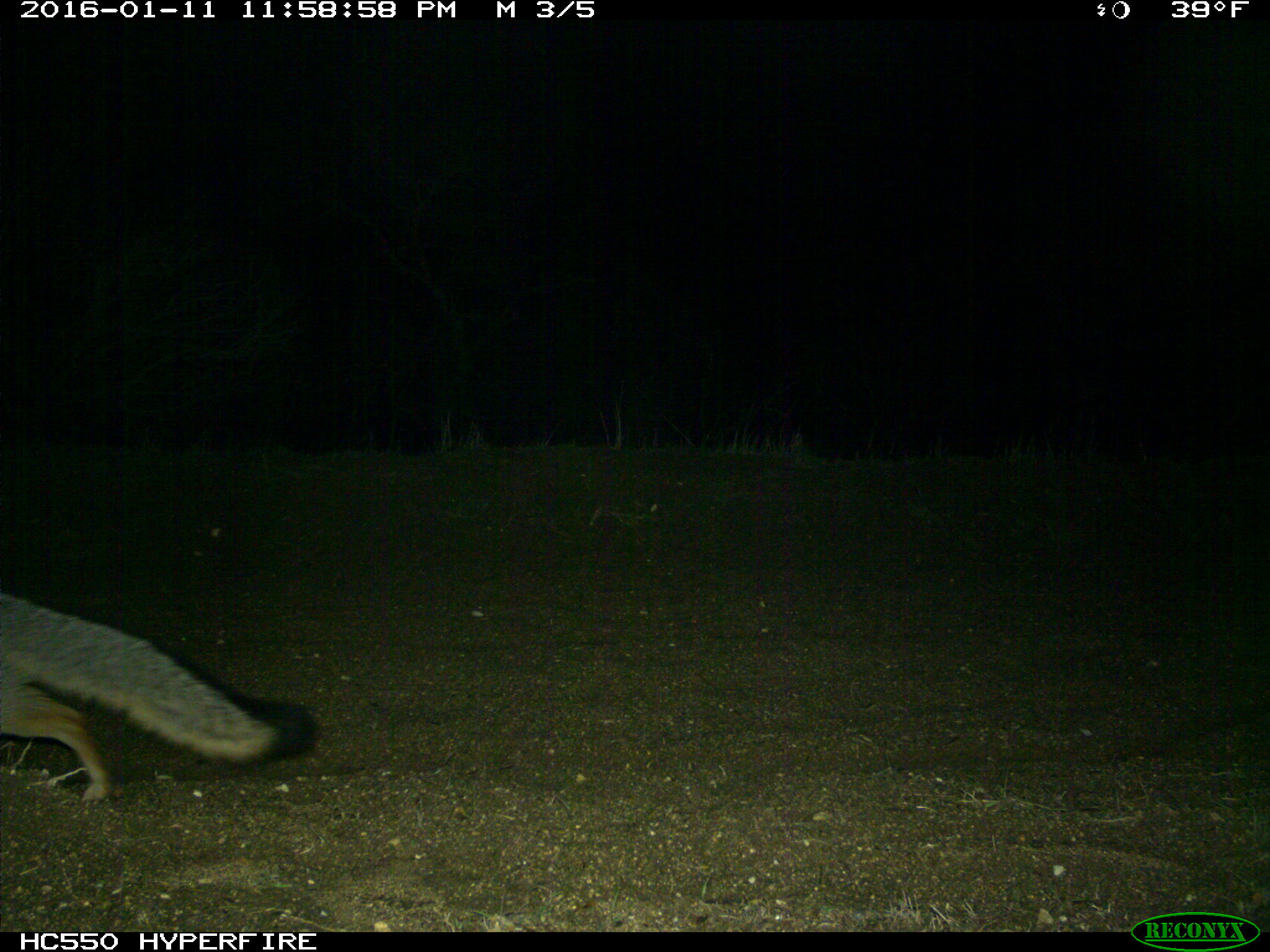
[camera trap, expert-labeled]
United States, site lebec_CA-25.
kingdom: Animalia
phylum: Chordata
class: Mammalia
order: Carnivora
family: Canidae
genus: Urocyon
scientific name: Urocyon cinereoargenteus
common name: gray fox